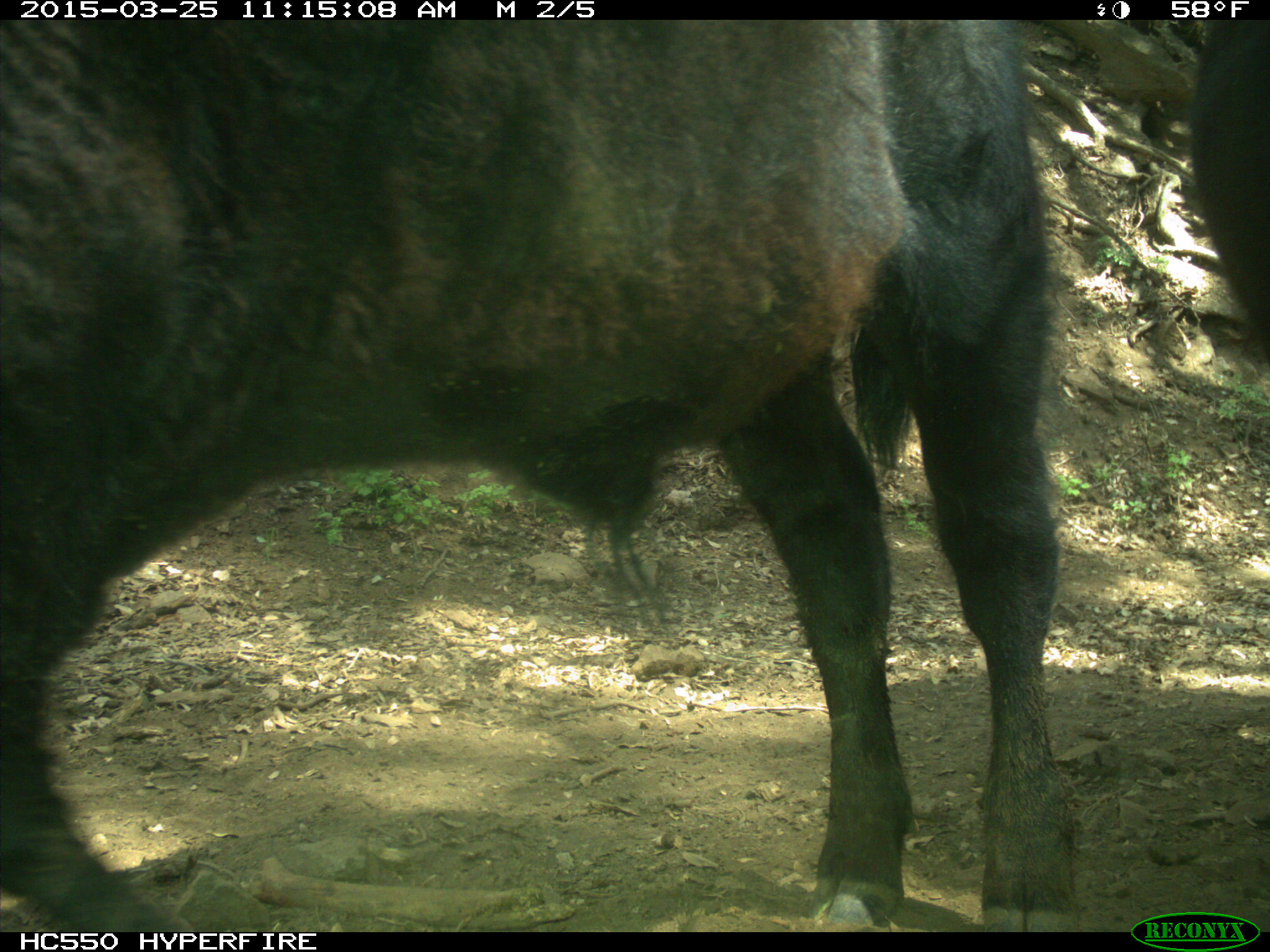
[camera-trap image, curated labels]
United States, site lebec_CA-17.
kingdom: Animalia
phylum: Chordata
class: Mammalia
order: Artiodactyla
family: Bovidae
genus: Bos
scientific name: Bos taurus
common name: domestic cow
Bos taurus (domestic cow).